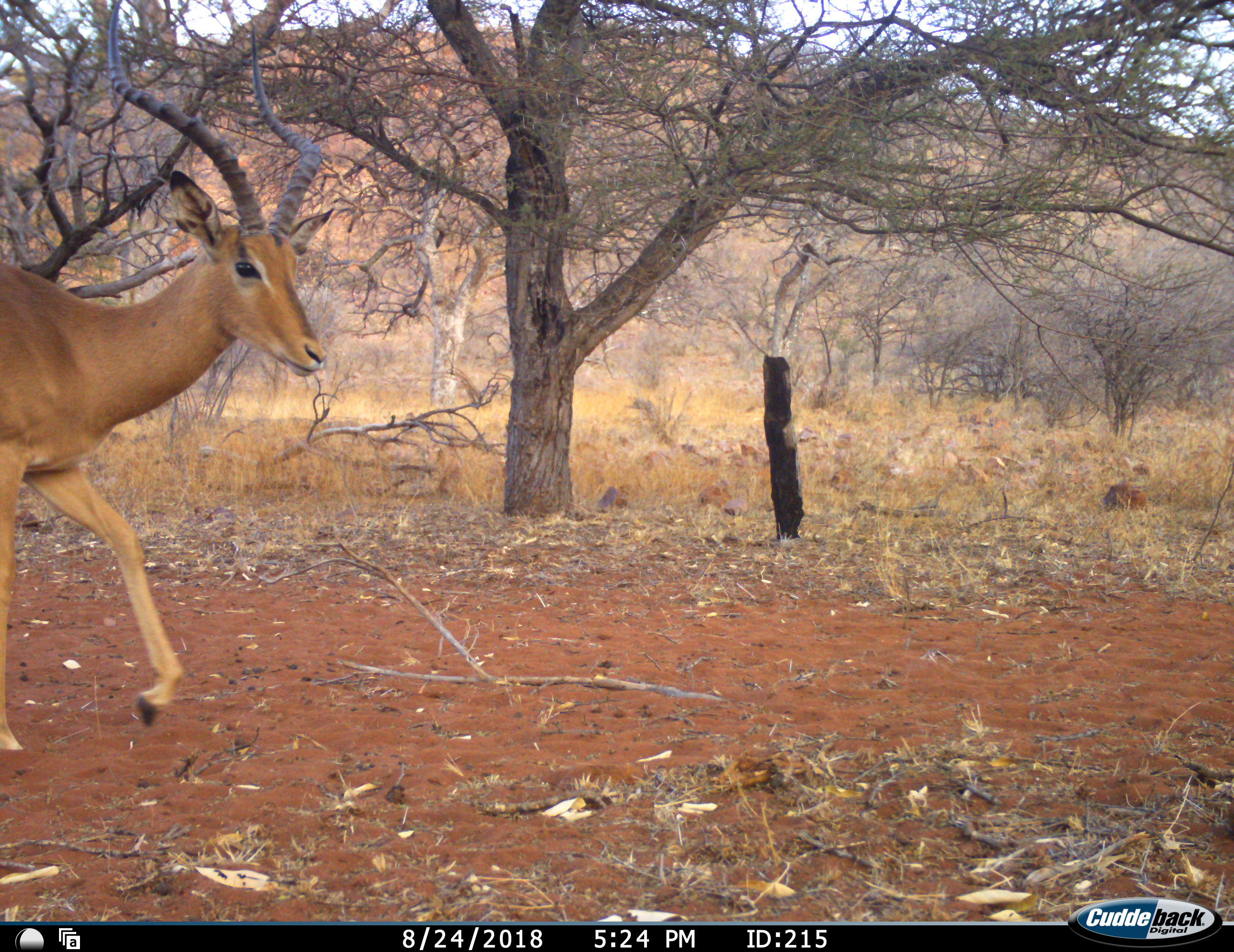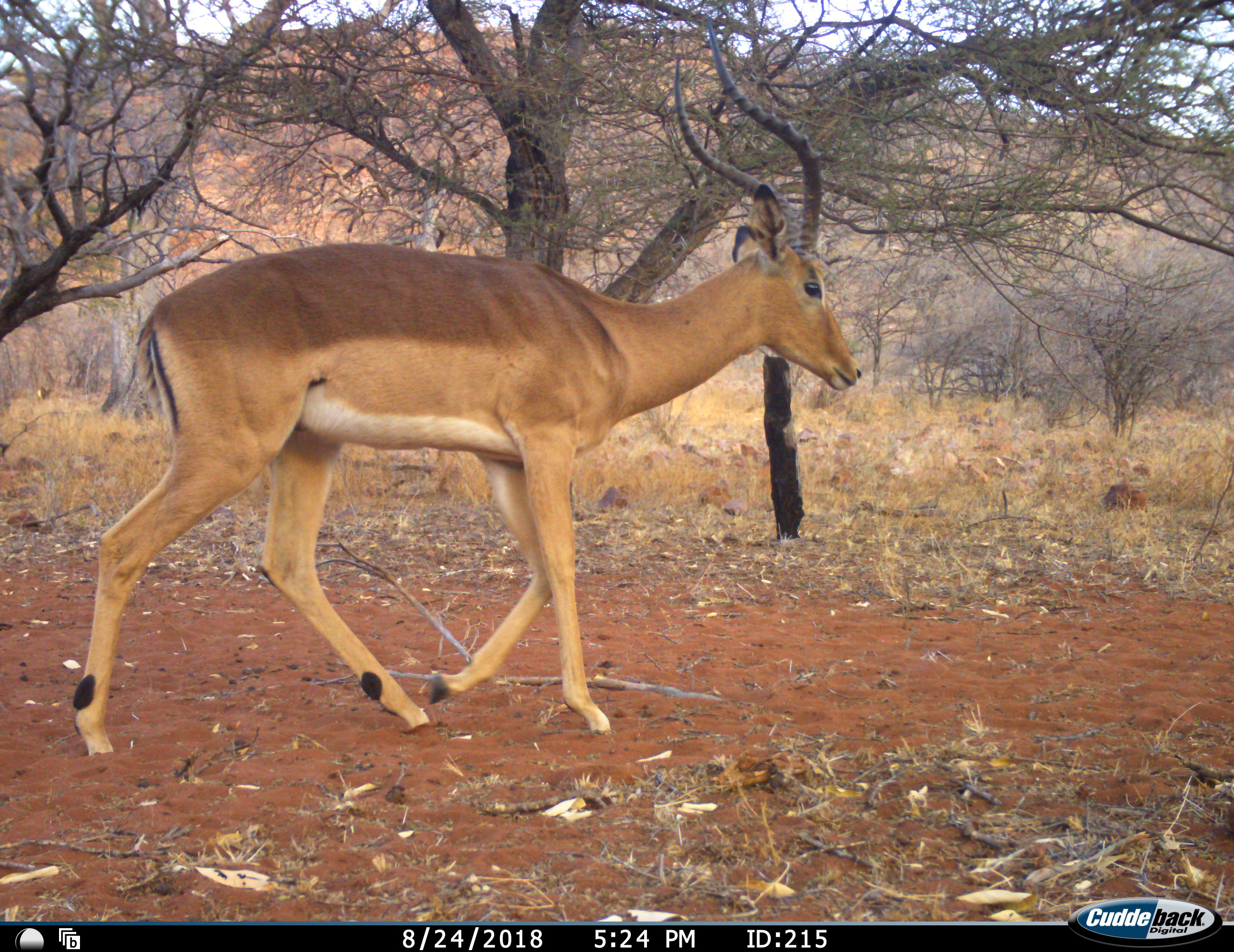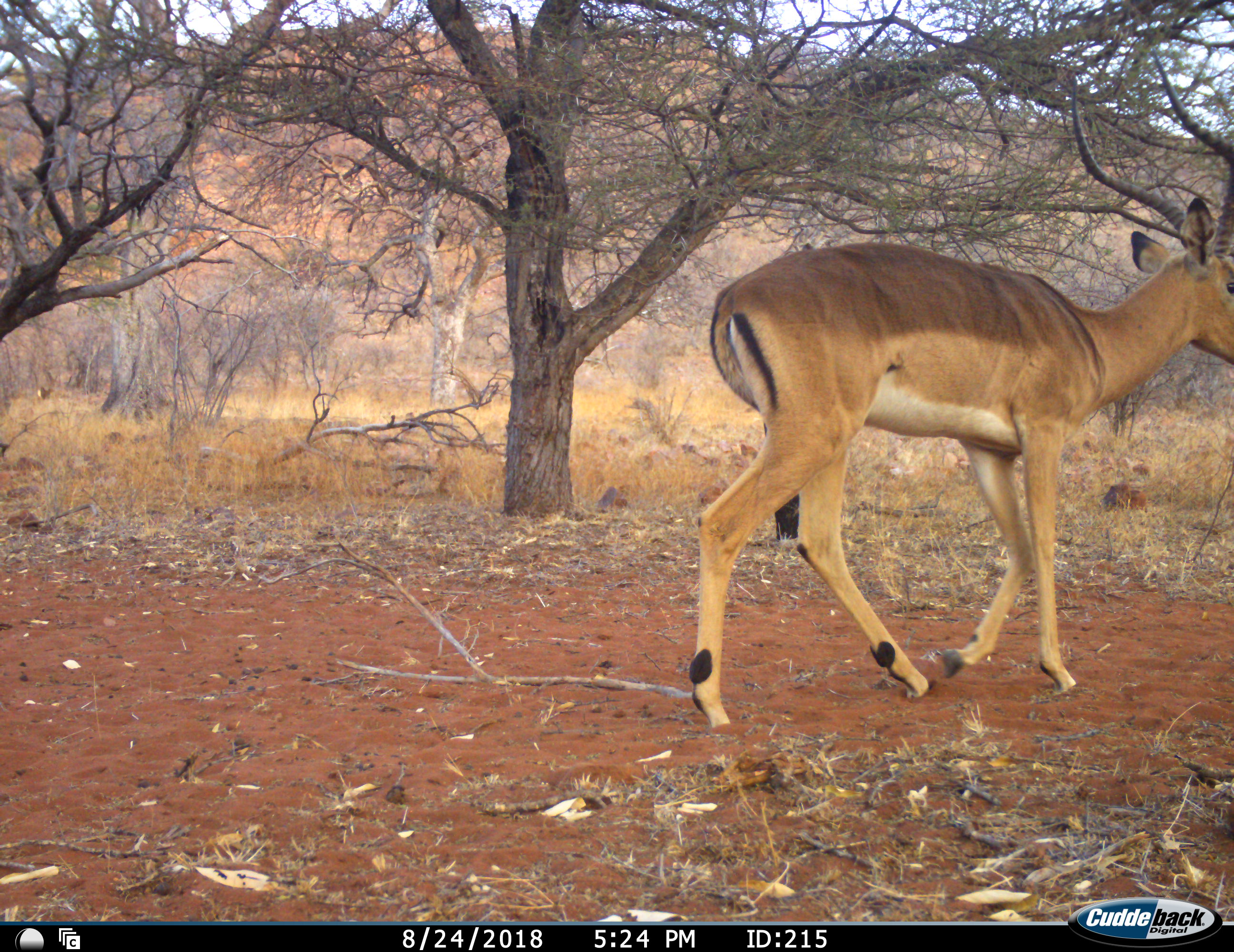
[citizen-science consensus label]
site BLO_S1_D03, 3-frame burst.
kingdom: Animalia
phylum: Chordata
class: Mammalia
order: Artiodactyla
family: Bovidae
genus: Aepyceros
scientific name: Aepyceros melampus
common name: impala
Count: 1.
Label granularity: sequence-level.